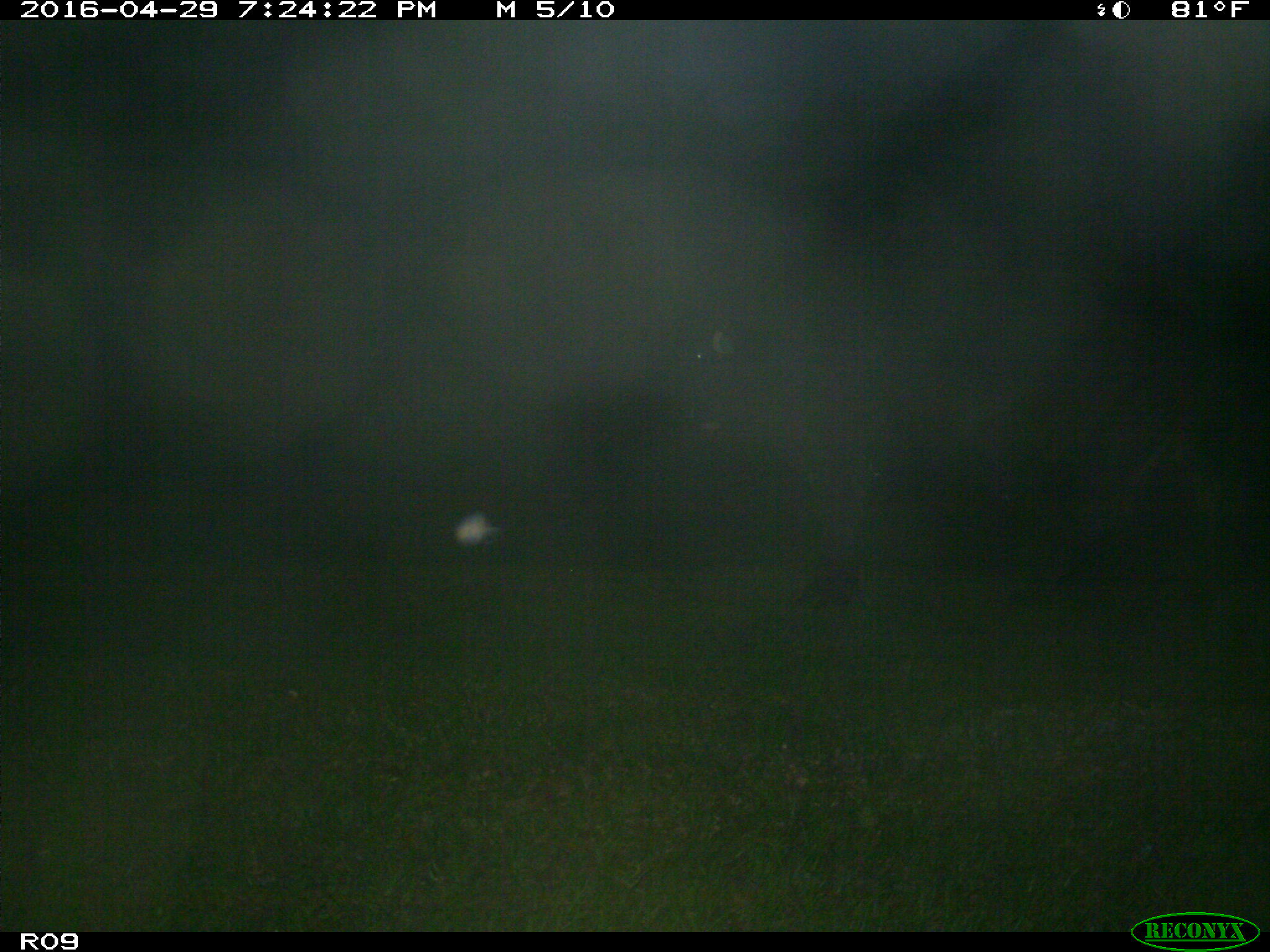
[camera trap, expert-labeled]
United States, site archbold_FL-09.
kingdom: Animalia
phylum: Chordata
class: Mammalia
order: Artiodactyla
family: Bovidae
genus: Bos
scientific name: Bos taurus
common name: domestic cow